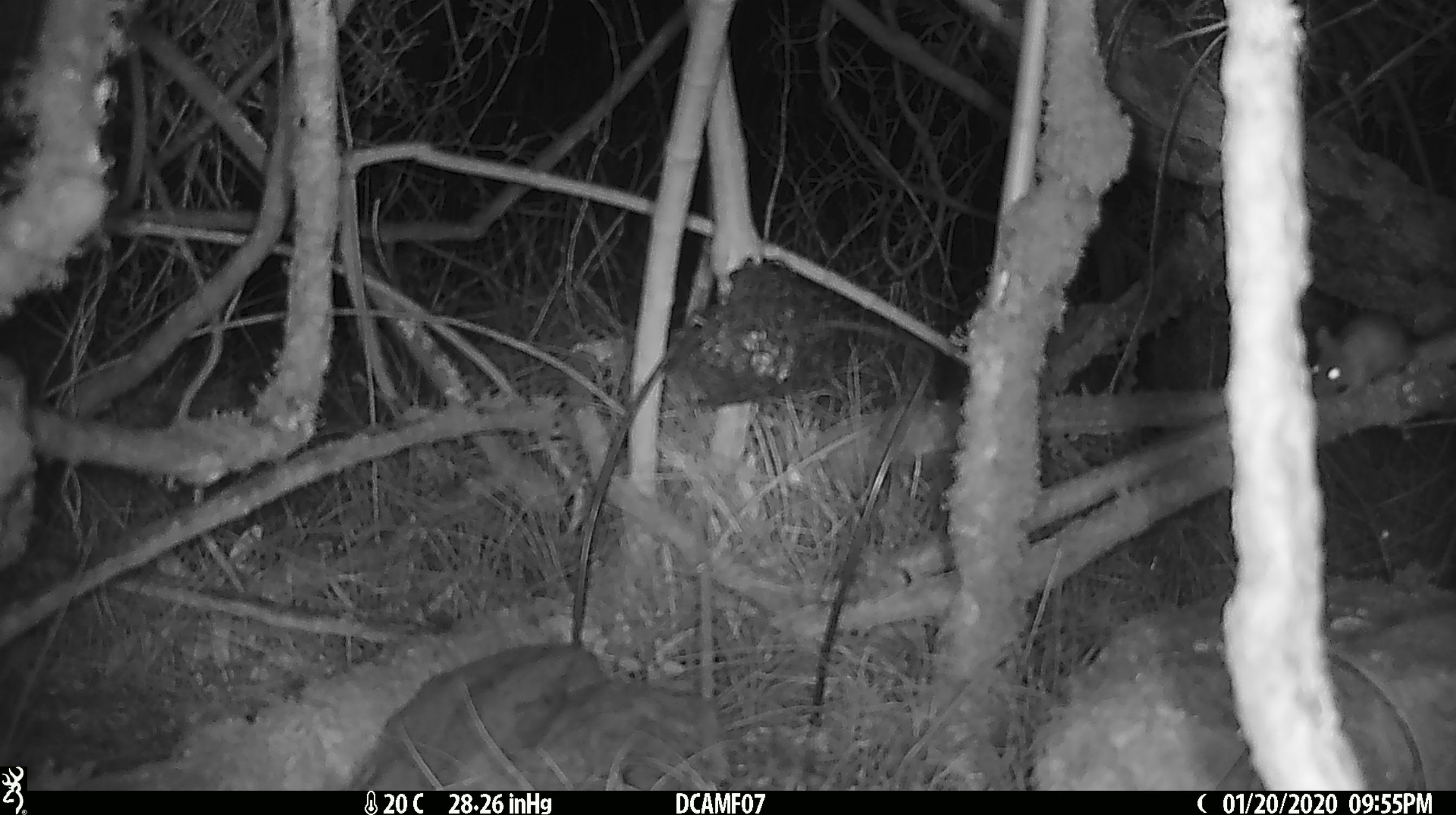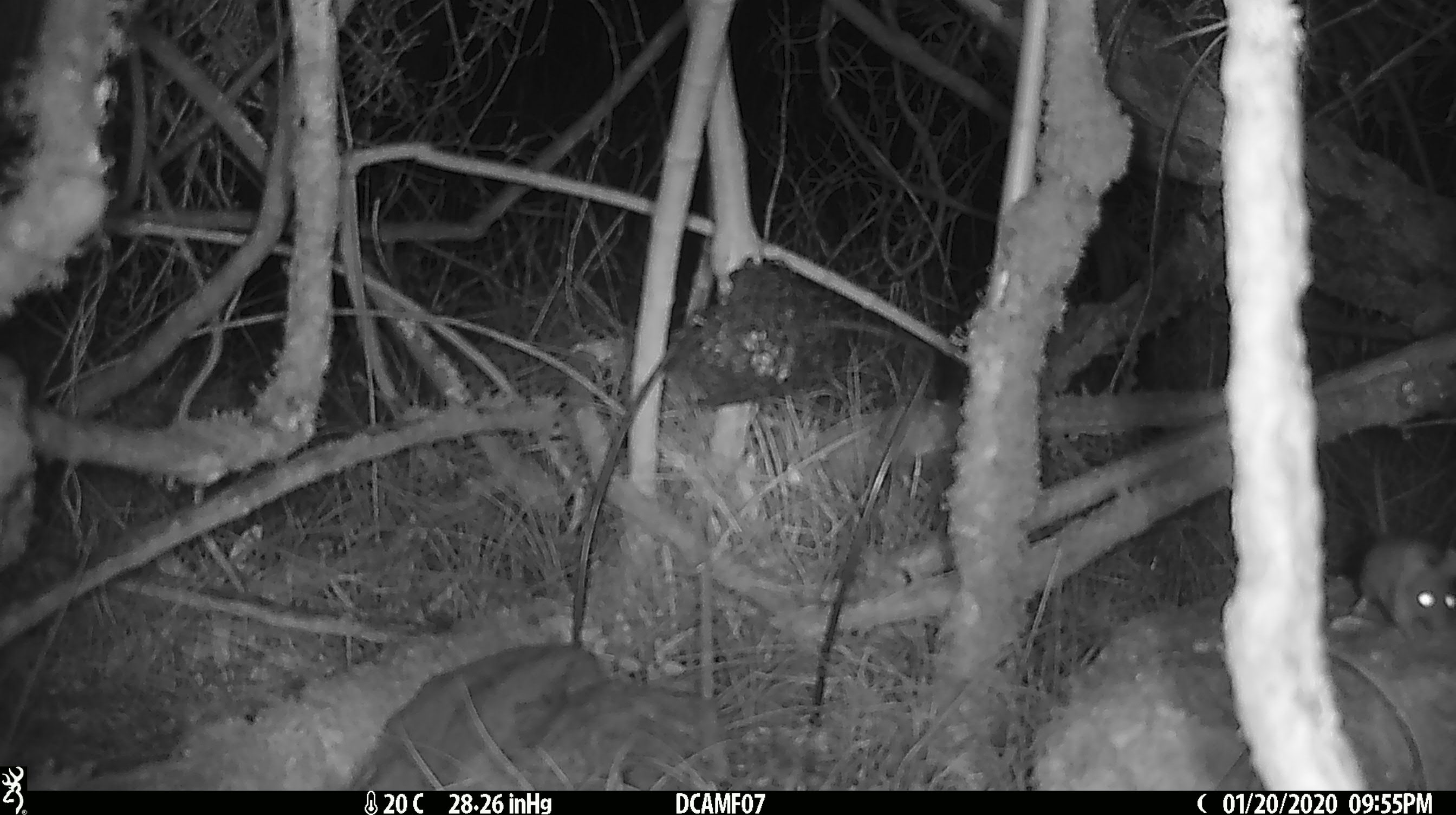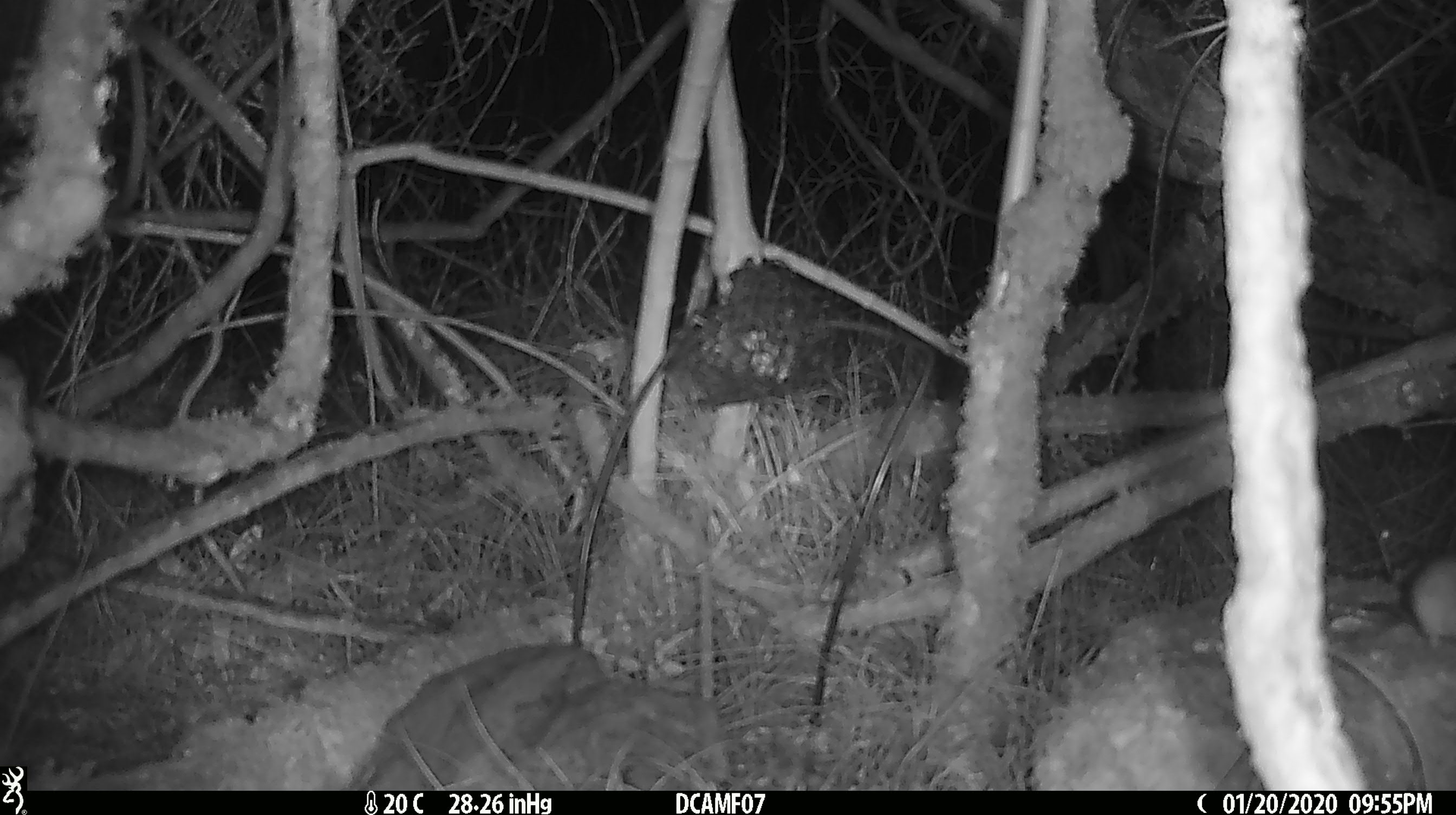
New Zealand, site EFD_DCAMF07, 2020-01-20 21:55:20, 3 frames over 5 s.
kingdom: Animalia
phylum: Chordata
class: Mammalia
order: Rodentia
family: Muridae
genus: Mus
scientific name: Mus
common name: mouse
Mouse (Mus).